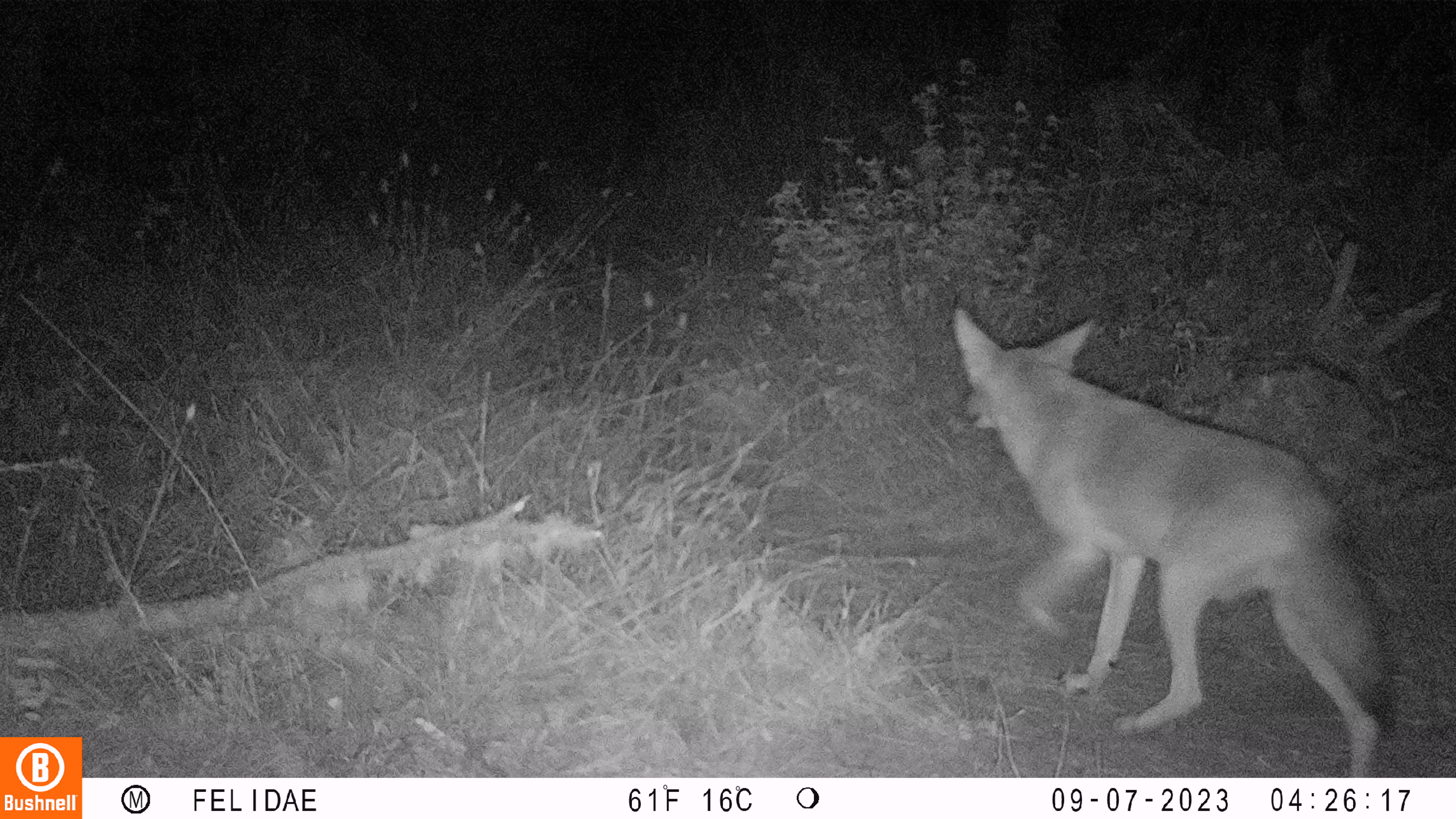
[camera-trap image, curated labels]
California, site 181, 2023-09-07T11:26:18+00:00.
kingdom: Animalia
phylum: Chordata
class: Mammalia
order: Carnivora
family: Canidae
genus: Canis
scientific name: Canis latrans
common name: coyote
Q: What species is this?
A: Coyote (Canis latrans).